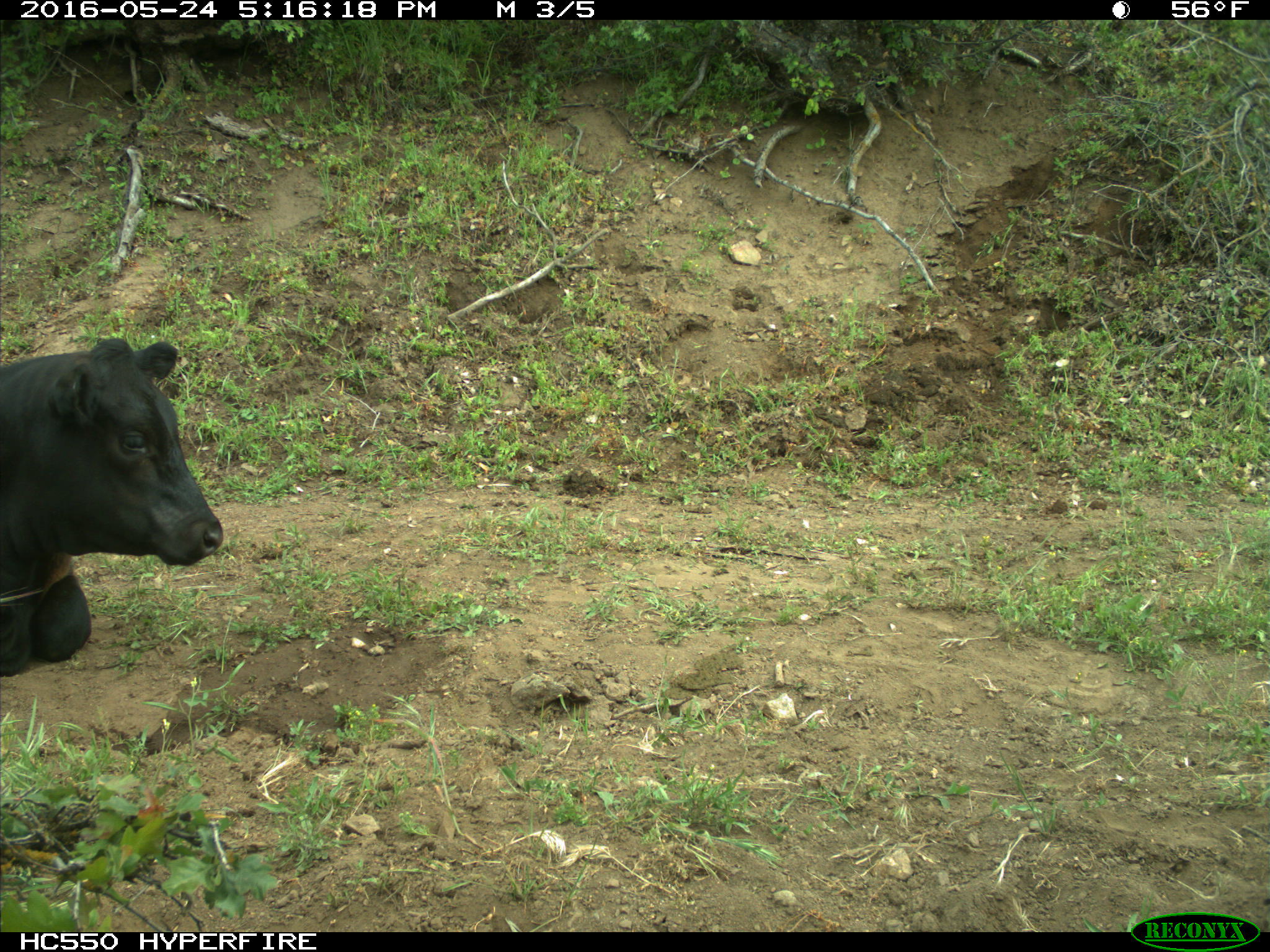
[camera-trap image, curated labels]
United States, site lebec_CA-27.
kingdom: Animalia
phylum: Chordata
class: Mammalia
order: Artiodactyla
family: Bovidae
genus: Bos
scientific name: Bos taurus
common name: domestic cow